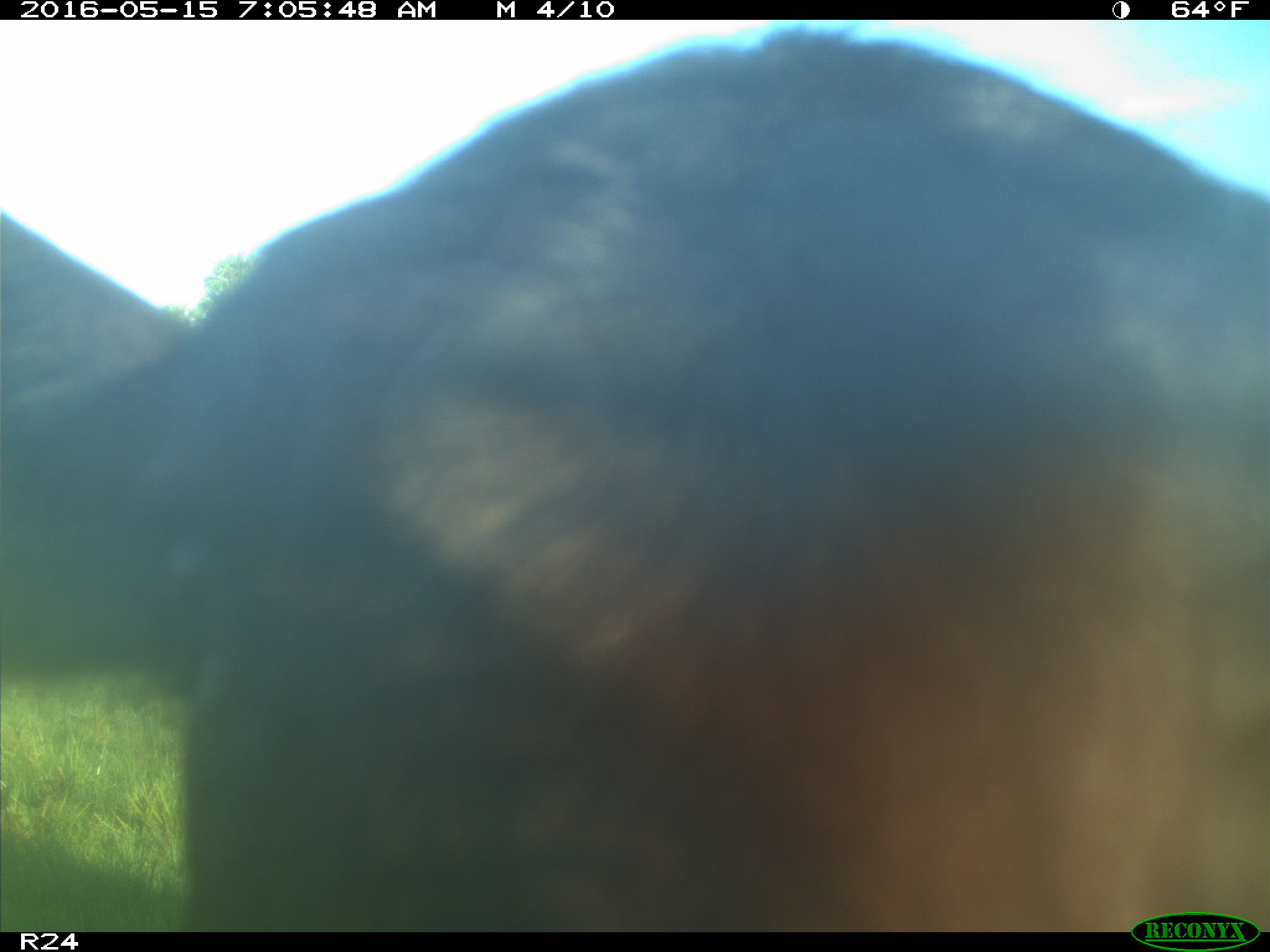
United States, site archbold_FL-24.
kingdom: Animalia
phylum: Chordata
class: Mammalia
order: Artiodactyla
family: Bovidae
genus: Bos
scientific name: Bos taurus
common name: domestic cow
Bos taurus (domestic cow).